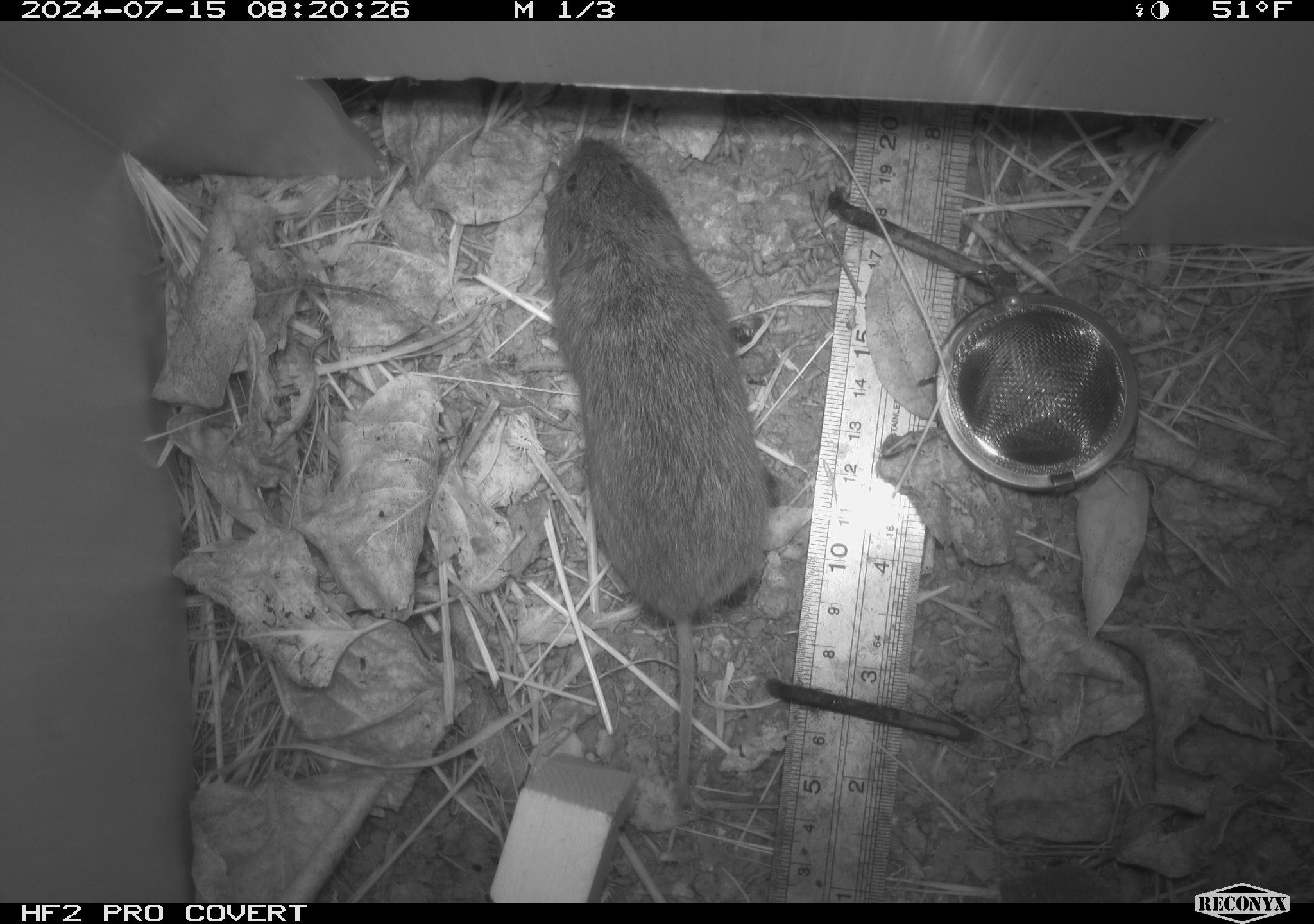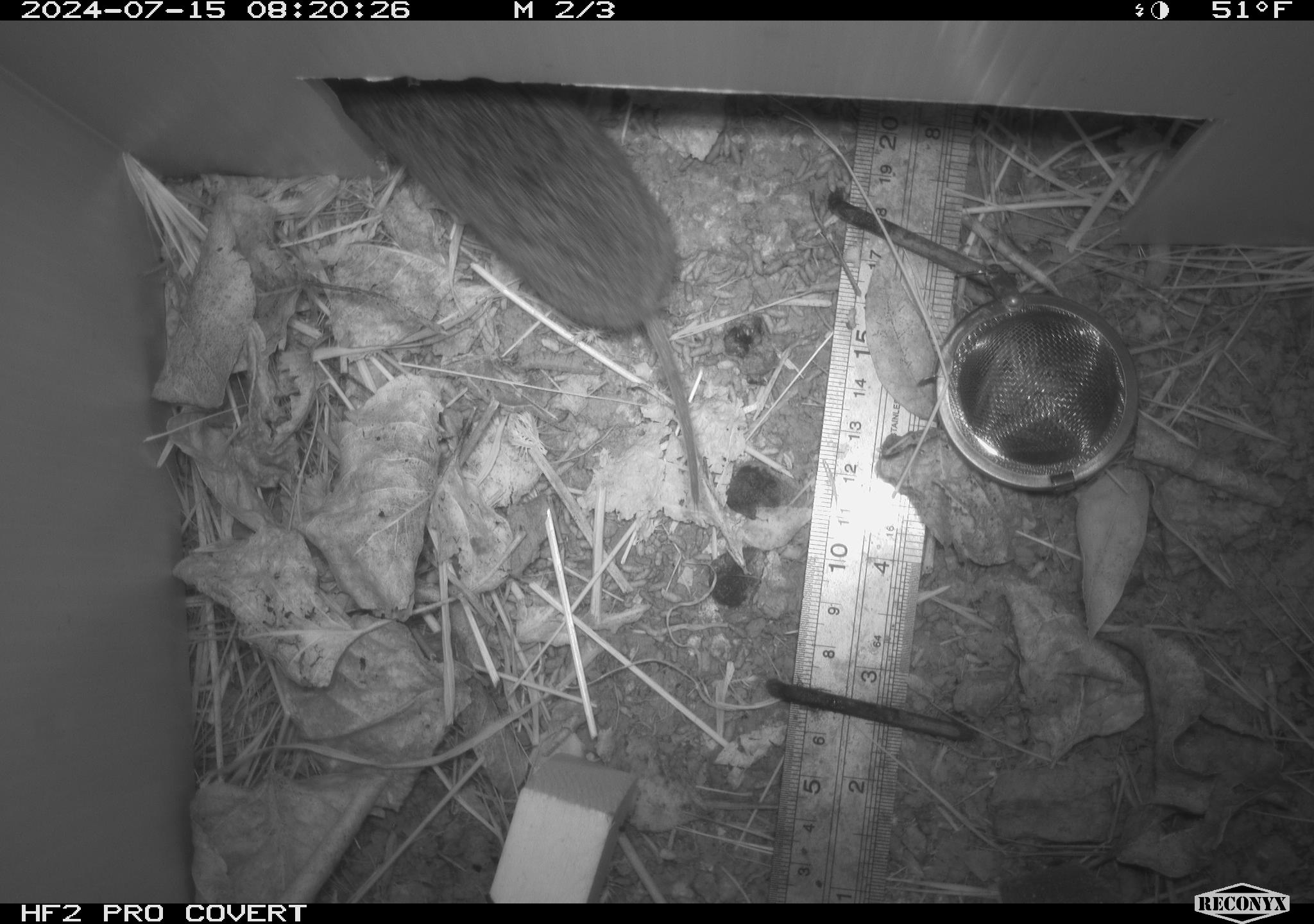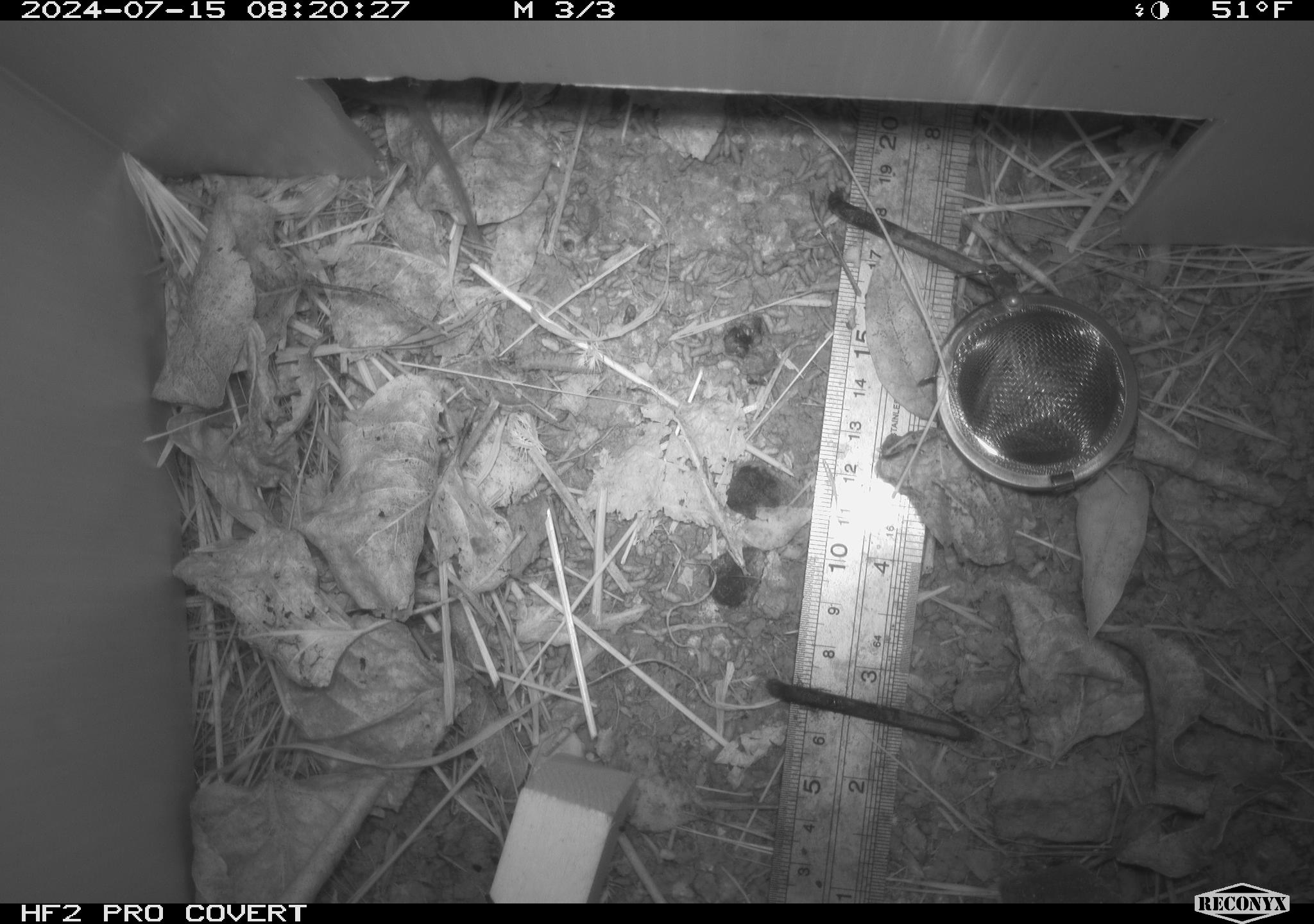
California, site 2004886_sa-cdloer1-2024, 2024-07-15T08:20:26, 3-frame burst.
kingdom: Animalia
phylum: Chordata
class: Mammalia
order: Rodentia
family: Cricetidae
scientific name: Arvicolinae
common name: voles, lemmings, and muskrats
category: arvicolinae subfamily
Arvicolinae subfamily (voles, lemmings, and muskrats) (Arvicolinae).